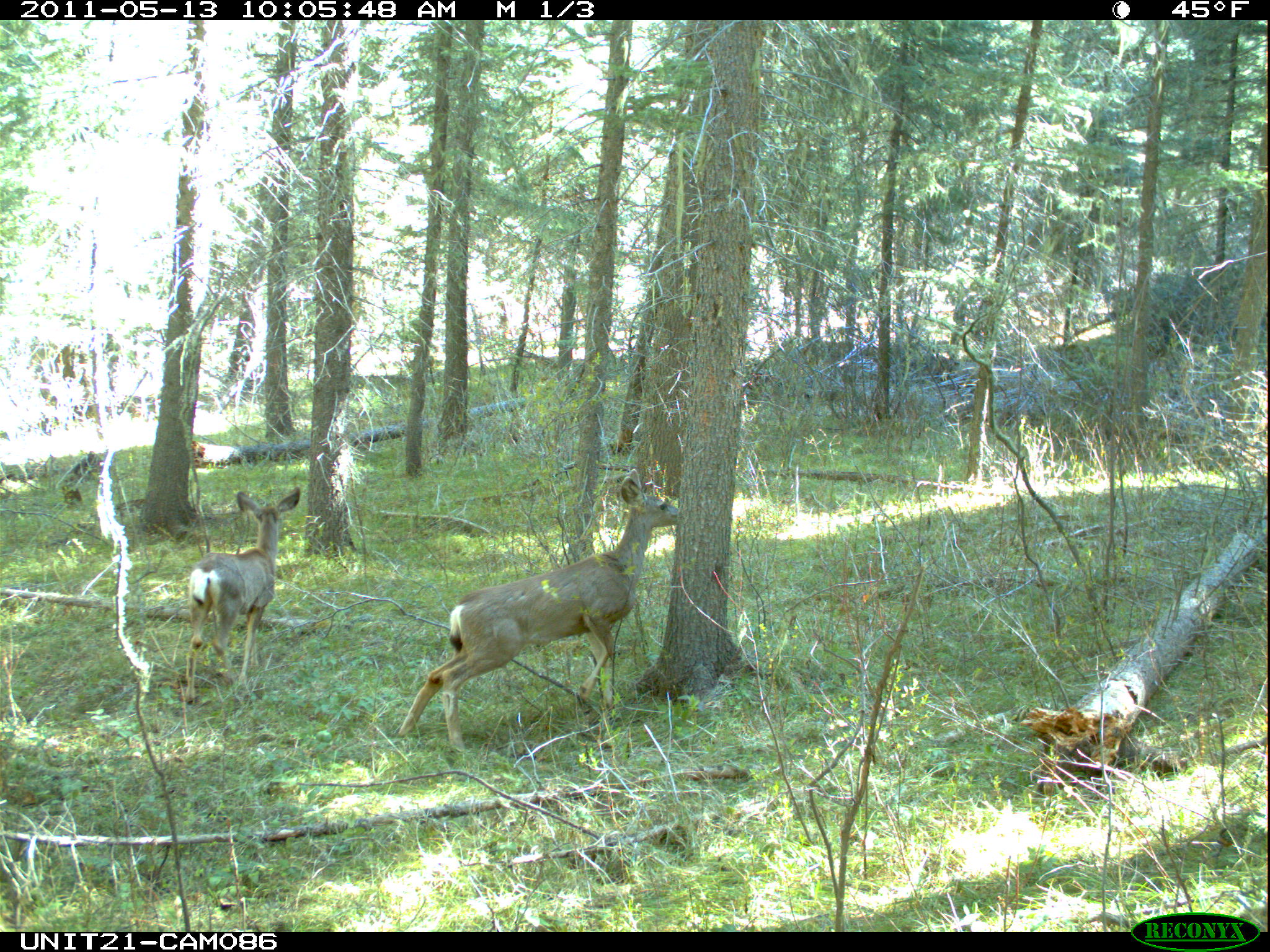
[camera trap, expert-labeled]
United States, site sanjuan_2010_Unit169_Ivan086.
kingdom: Animalia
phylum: Chordata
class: Mammalia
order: Artiodactyla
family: Cervidae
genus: Odocoileus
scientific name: Odocoileus hemionus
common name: mule deer